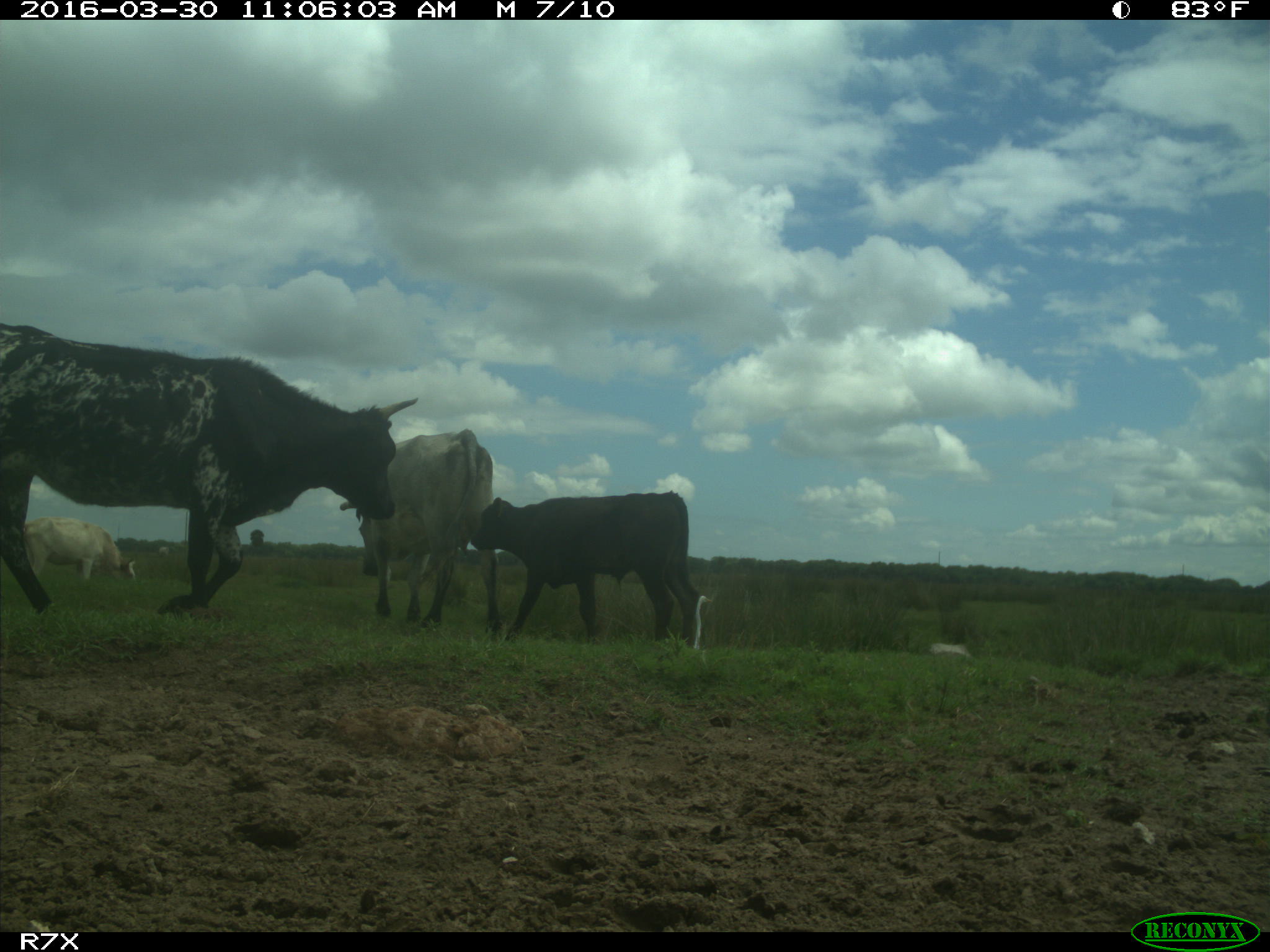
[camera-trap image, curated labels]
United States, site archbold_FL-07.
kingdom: Animalia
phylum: Chordata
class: Mammalia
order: Artiodactyla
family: Bovidae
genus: Bos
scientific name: Bos taurus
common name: domestic cow